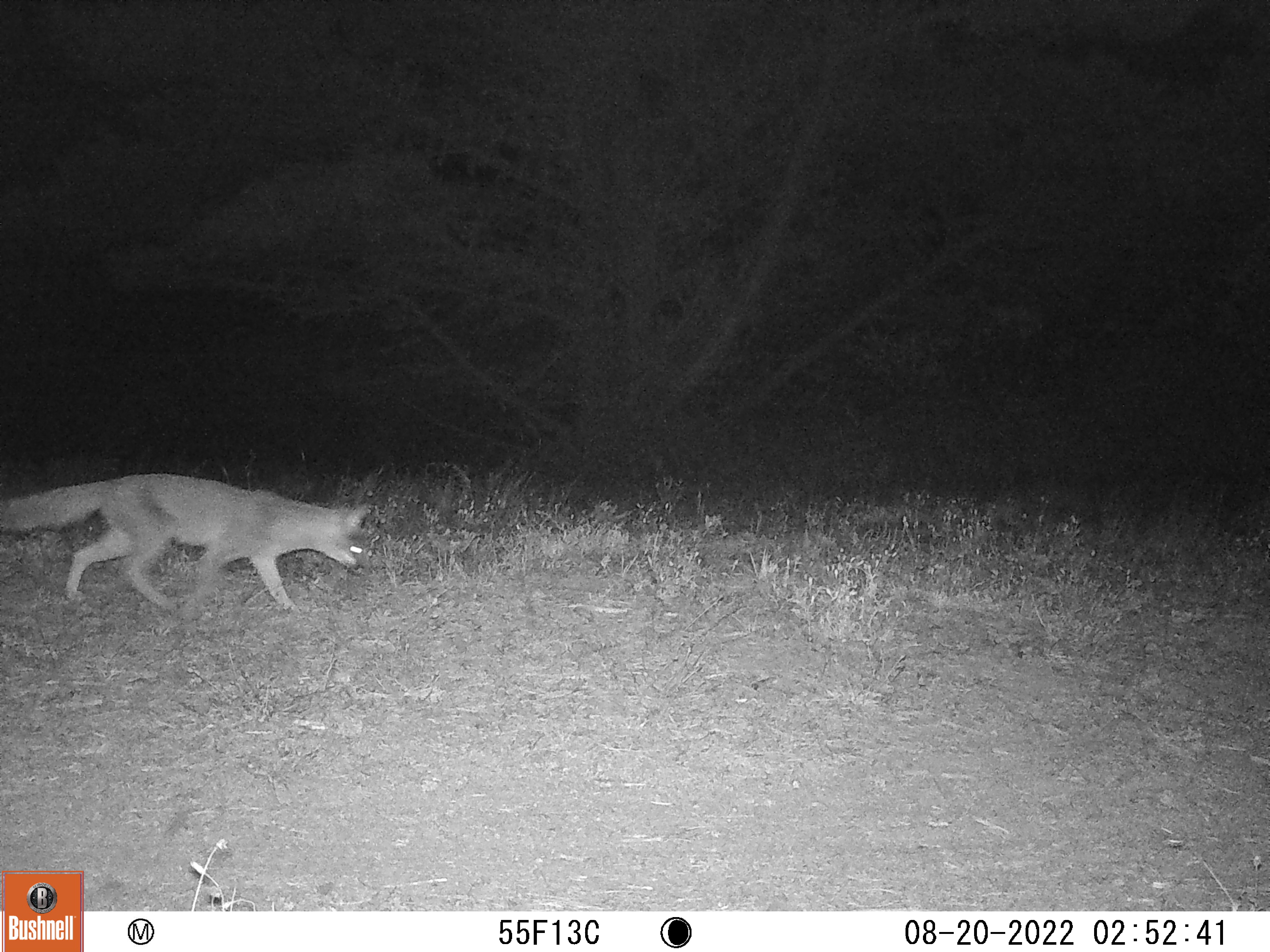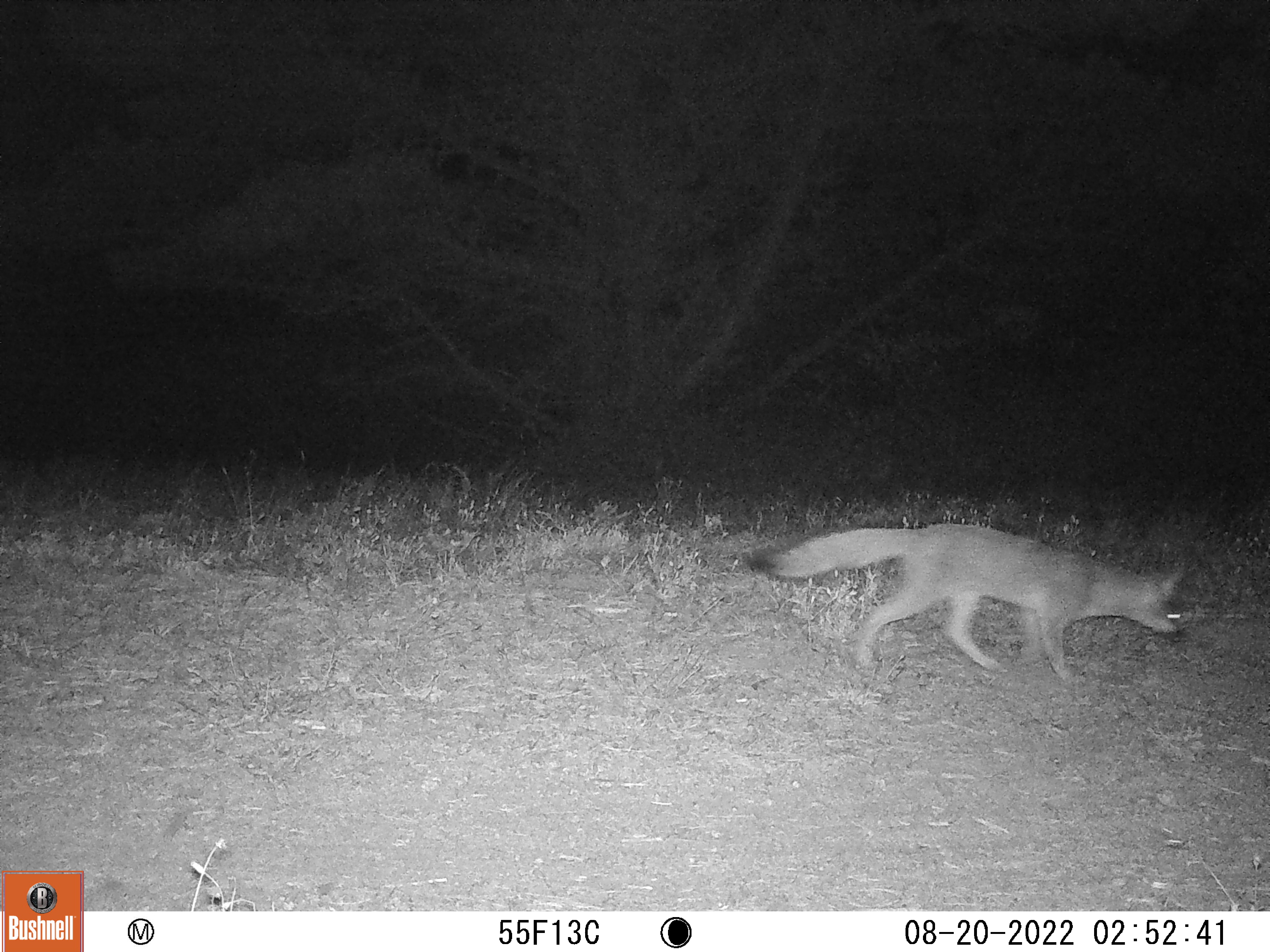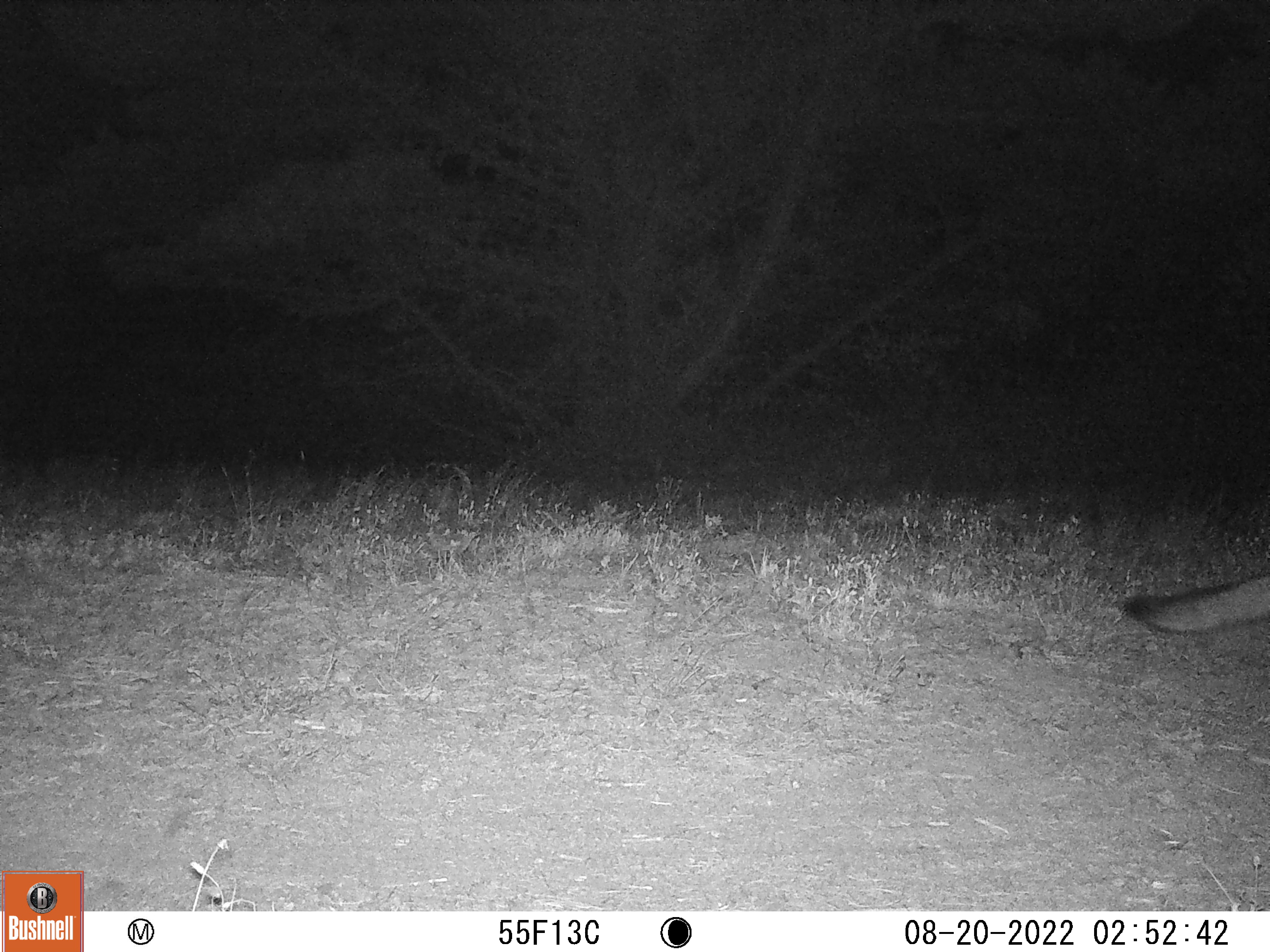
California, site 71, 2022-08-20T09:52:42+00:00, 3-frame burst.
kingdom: Animalia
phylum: Chordata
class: Mammalia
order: Carnivora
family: Canidae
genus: Urocyon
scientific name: Urocyon cinereoargenteus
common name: gray fox